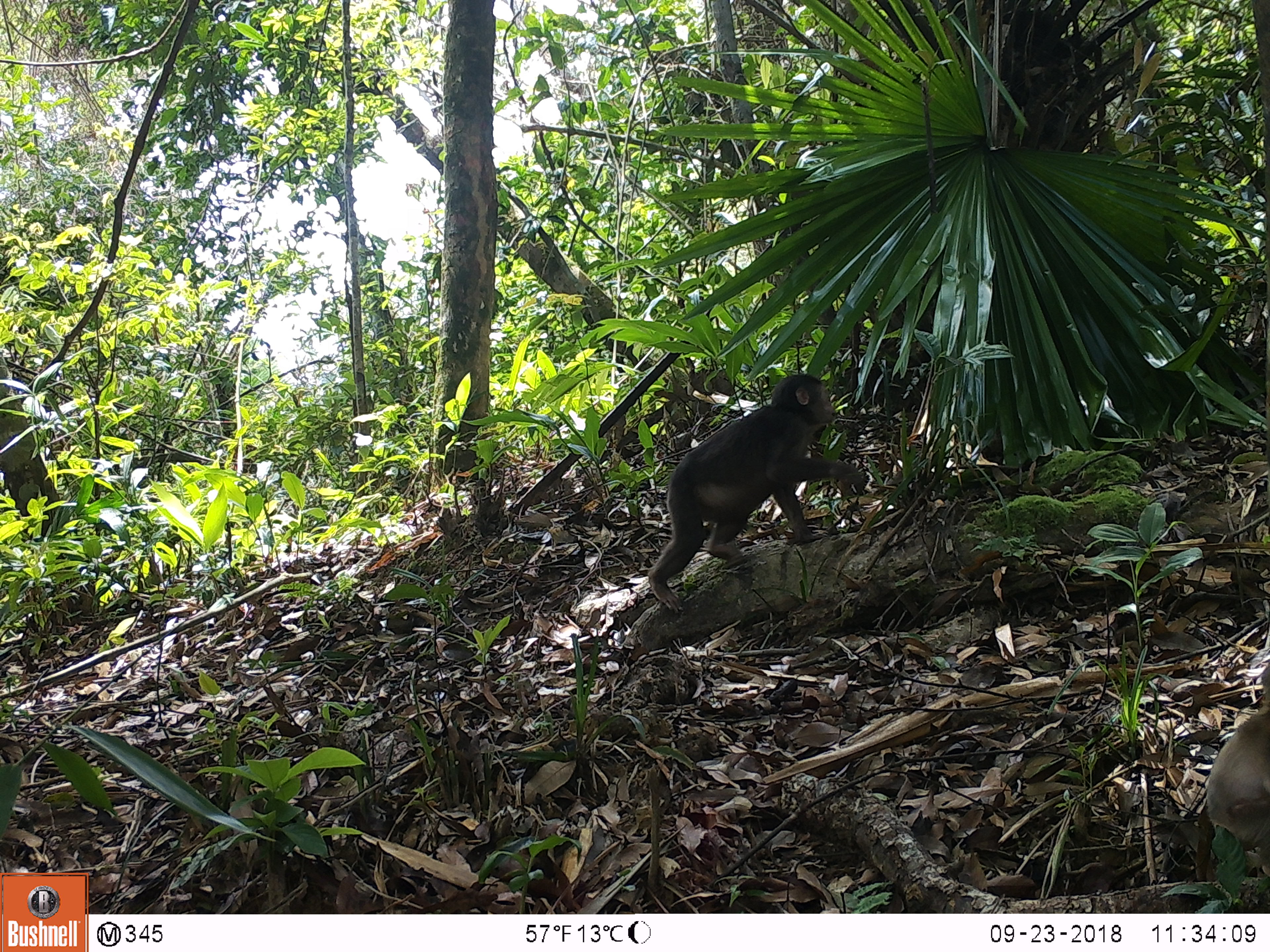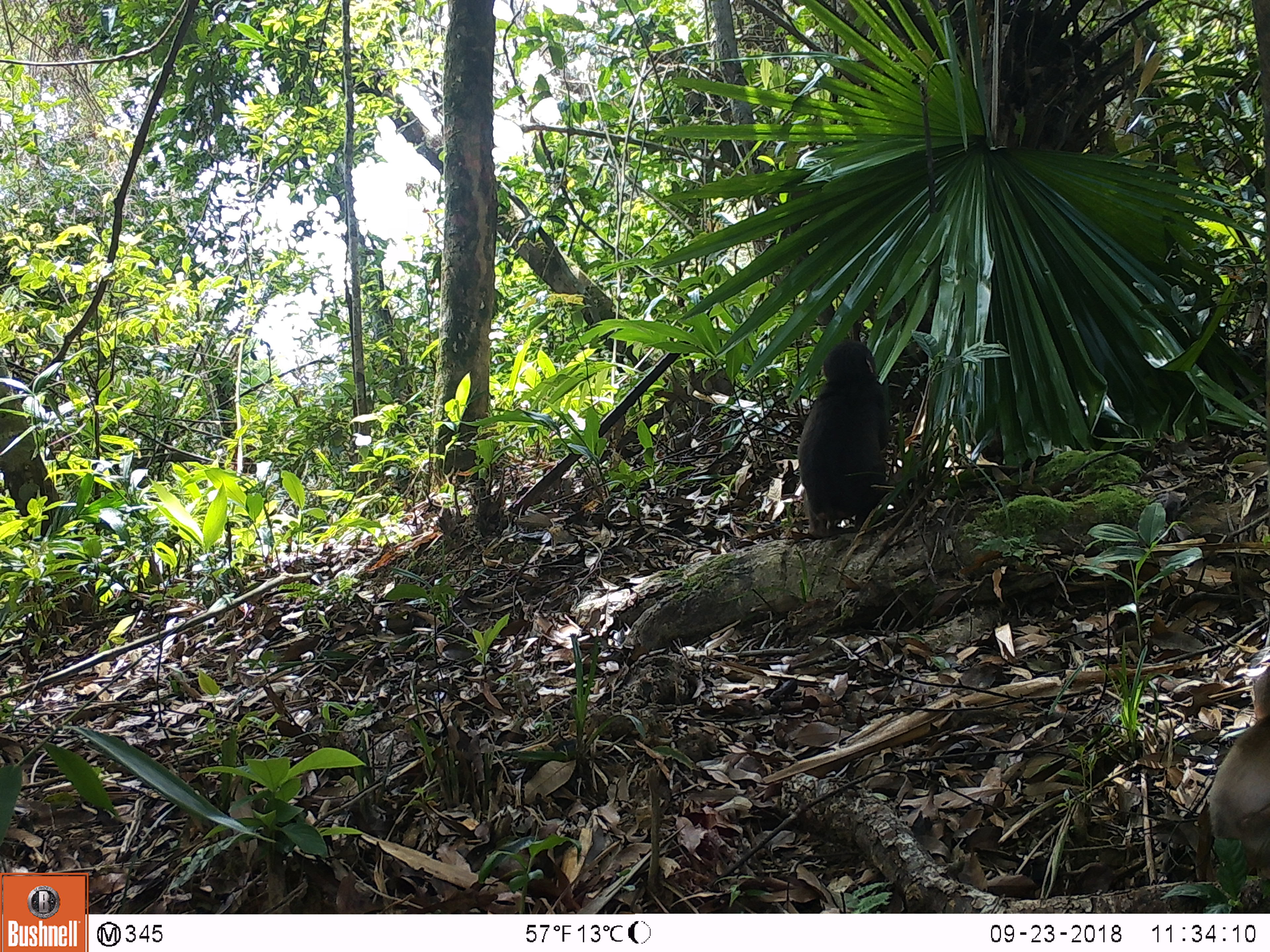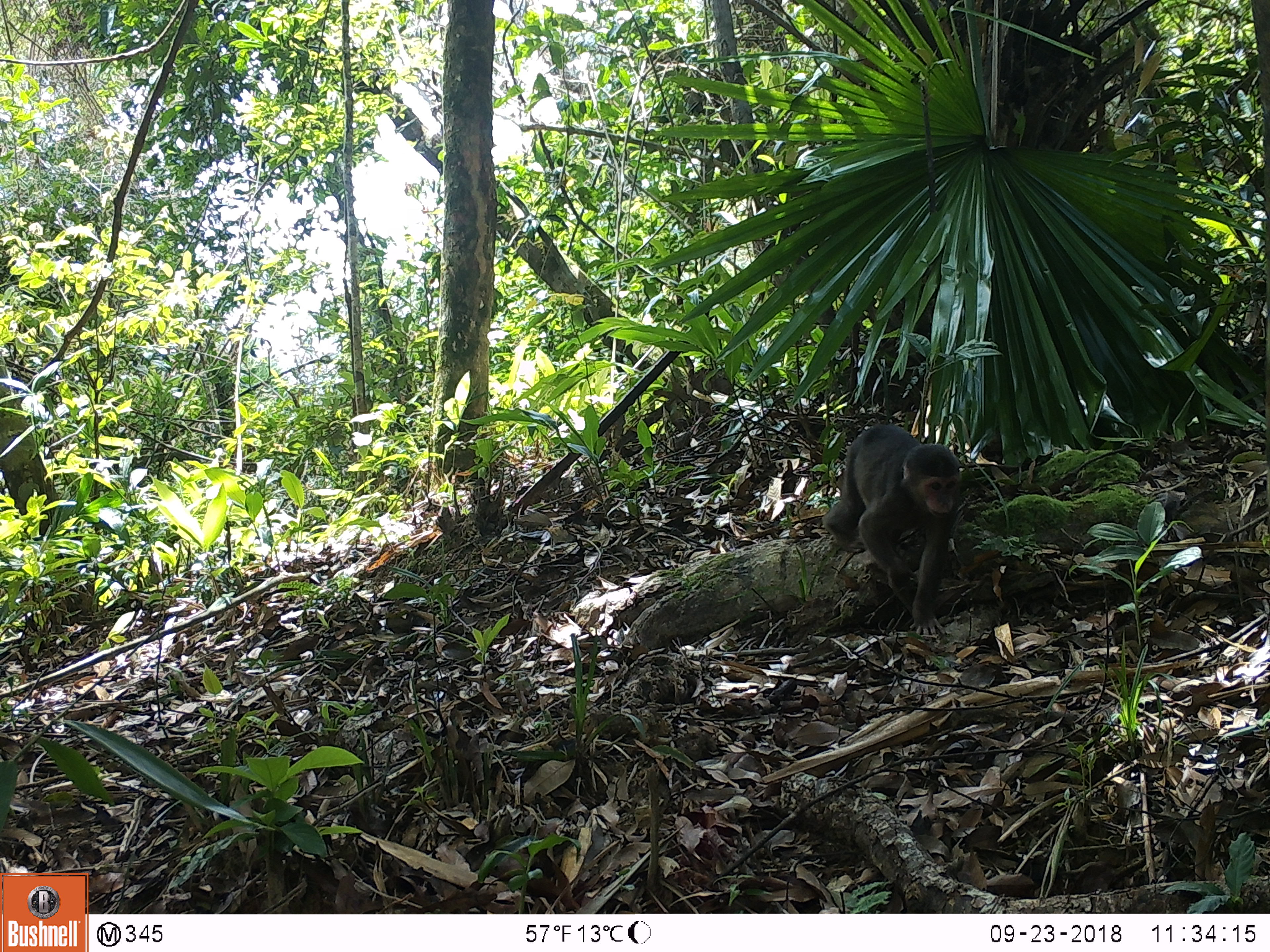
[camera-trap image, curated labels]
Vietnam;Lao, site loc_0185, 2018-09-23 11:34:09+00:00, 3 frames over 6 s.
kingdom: Animalia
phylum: Chordata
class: Mammalia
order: Primates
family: Cercopithecidae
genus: Macaca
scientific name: Macaca arctoides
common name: stump-tailed macaque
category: stump tailed macaque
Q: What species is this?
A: Stump tailed macaque (stump-tailed macaque) (Macaca arctoides).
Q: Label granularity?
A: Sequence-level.